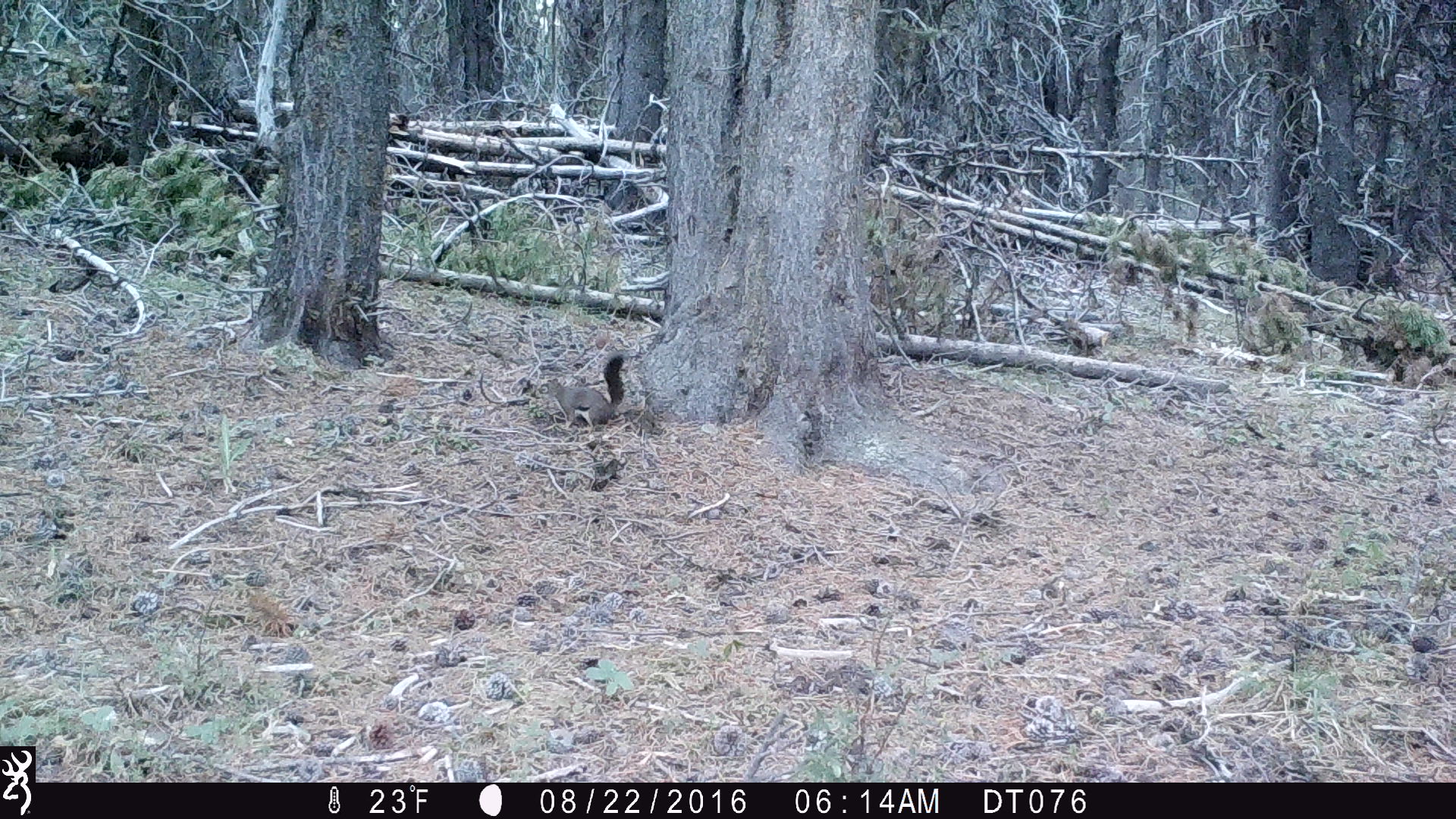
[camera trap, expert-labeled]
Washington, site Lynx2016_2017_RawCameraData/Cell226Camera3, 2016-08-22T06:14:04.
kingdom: Animalia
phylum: Chordata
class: Mammalia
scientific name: Mammalia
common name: small mammal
Small mammal (Mammalia). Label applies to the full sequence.